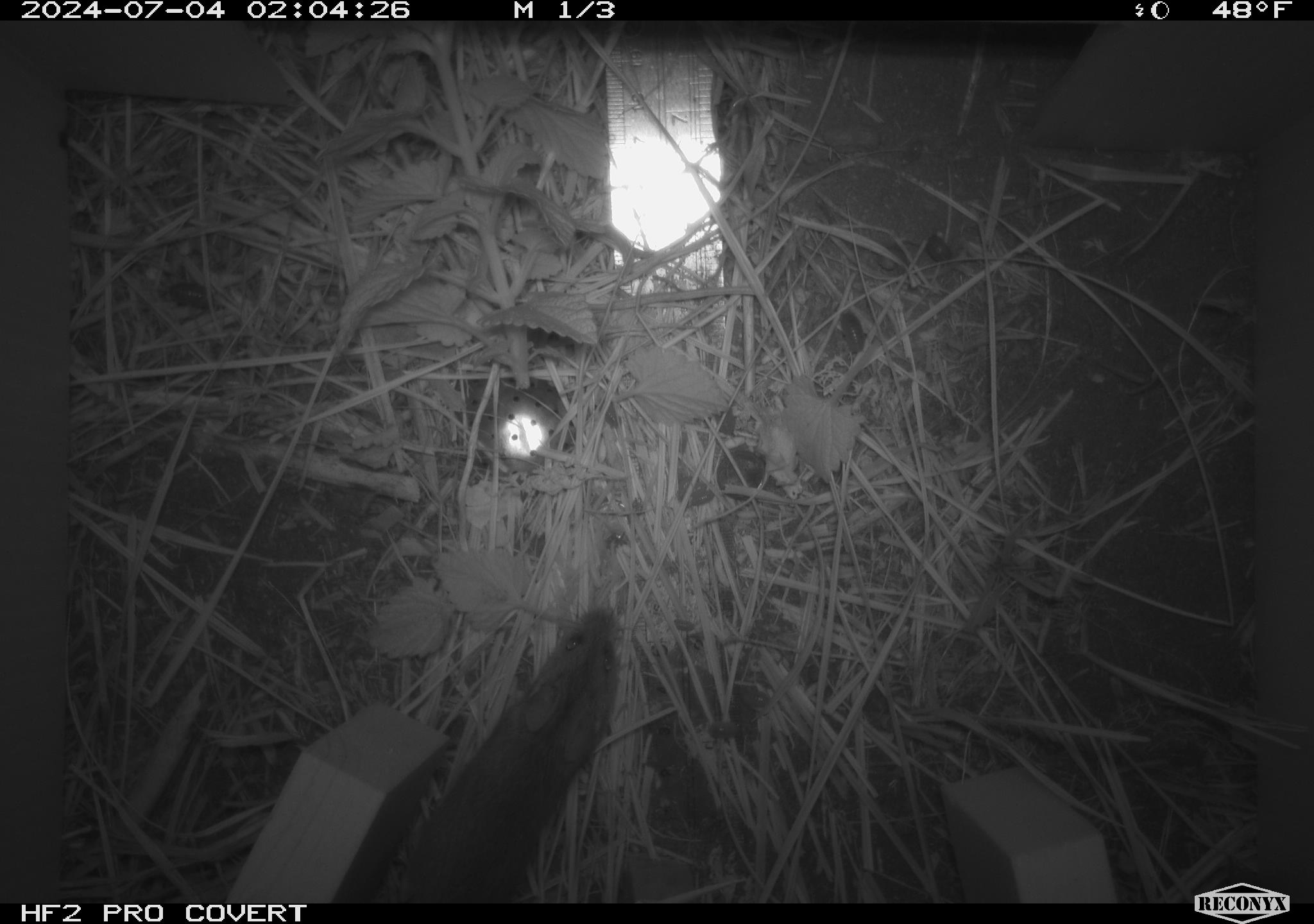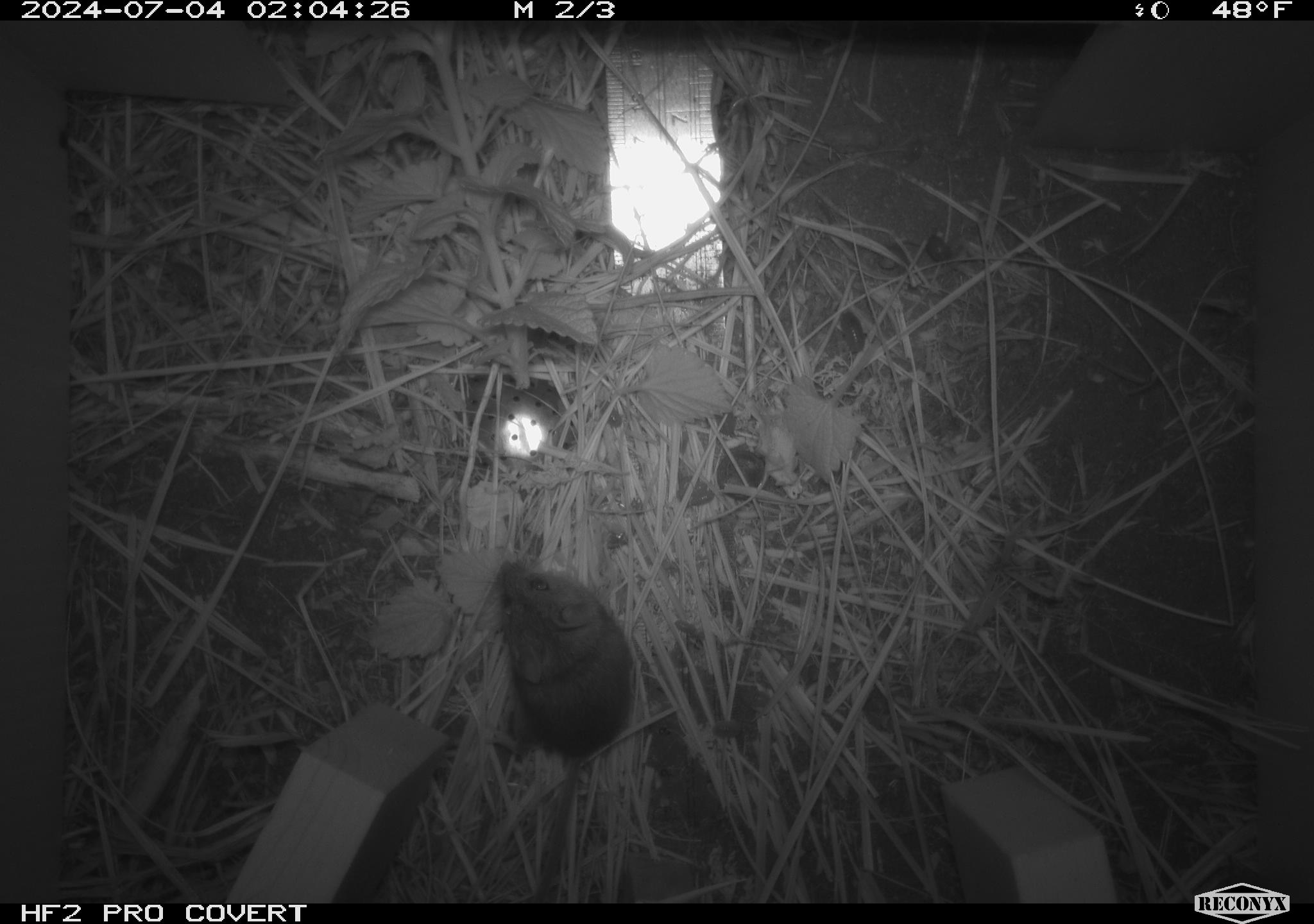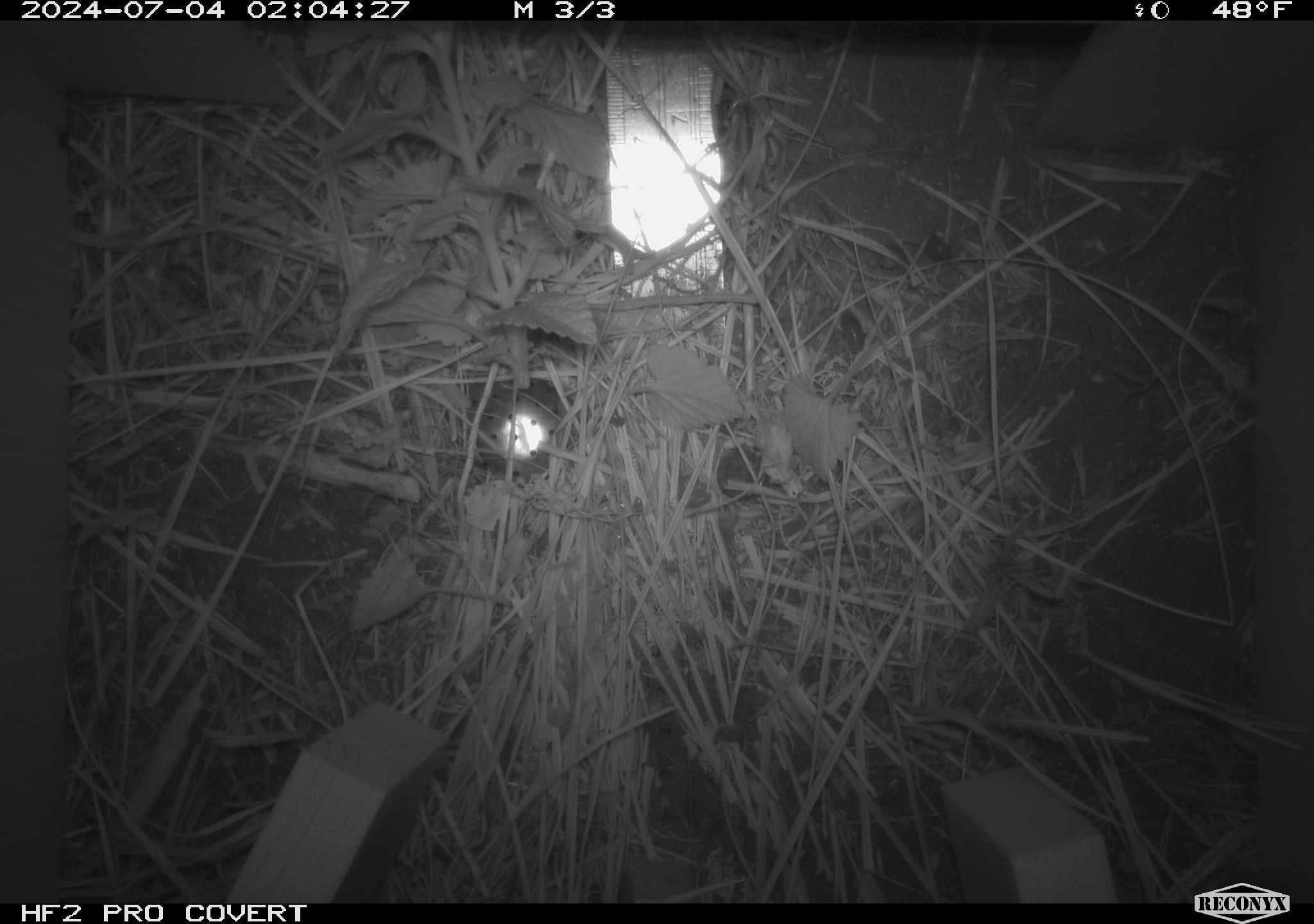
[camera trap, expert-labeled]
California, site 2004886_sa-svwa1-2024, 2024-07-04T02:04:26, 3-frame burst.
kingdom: Animalia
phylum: Chordata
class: Mammalia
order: Rodentia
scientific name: Rodentia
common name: mouse species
Mouse species (Rodentia).